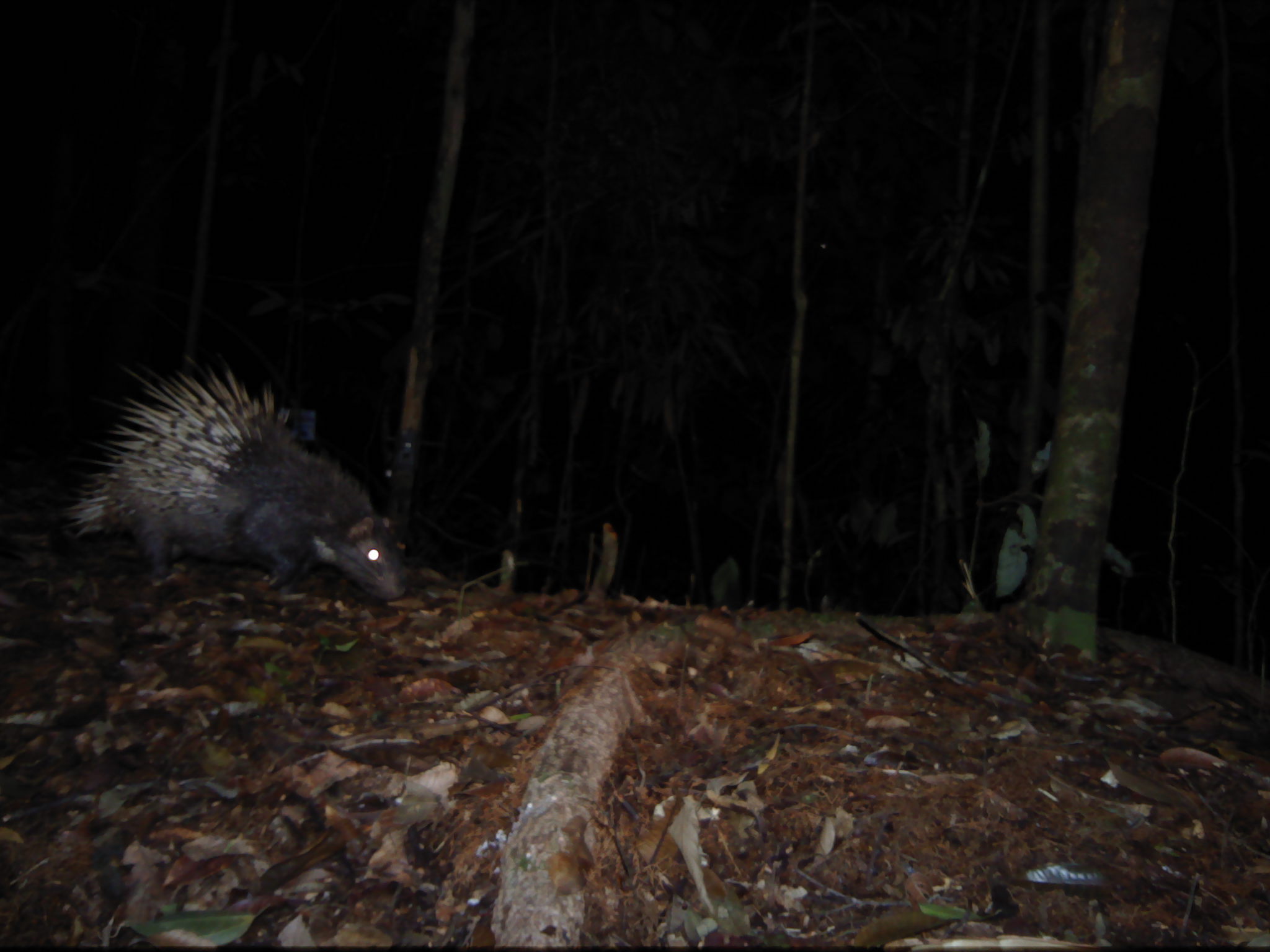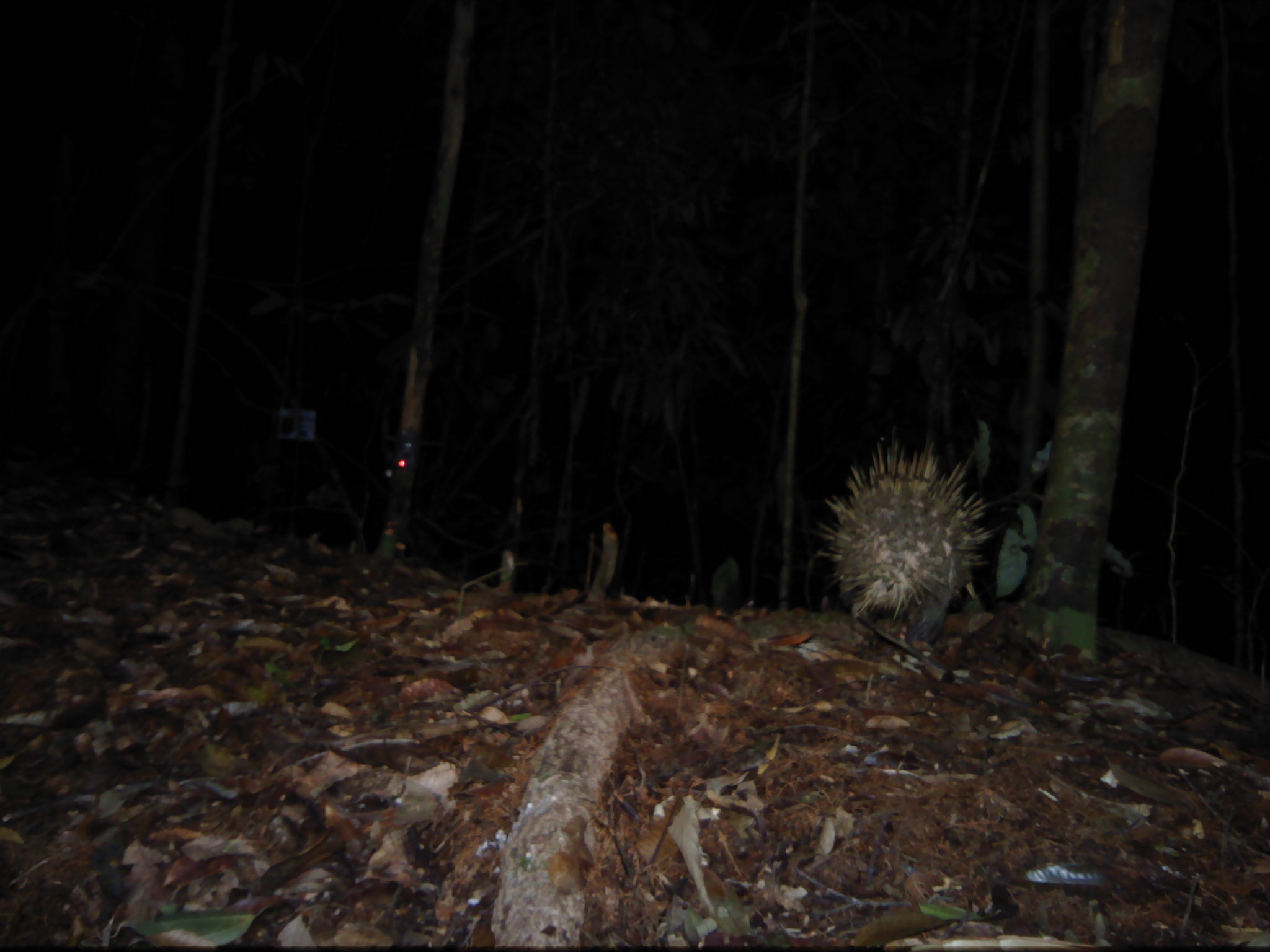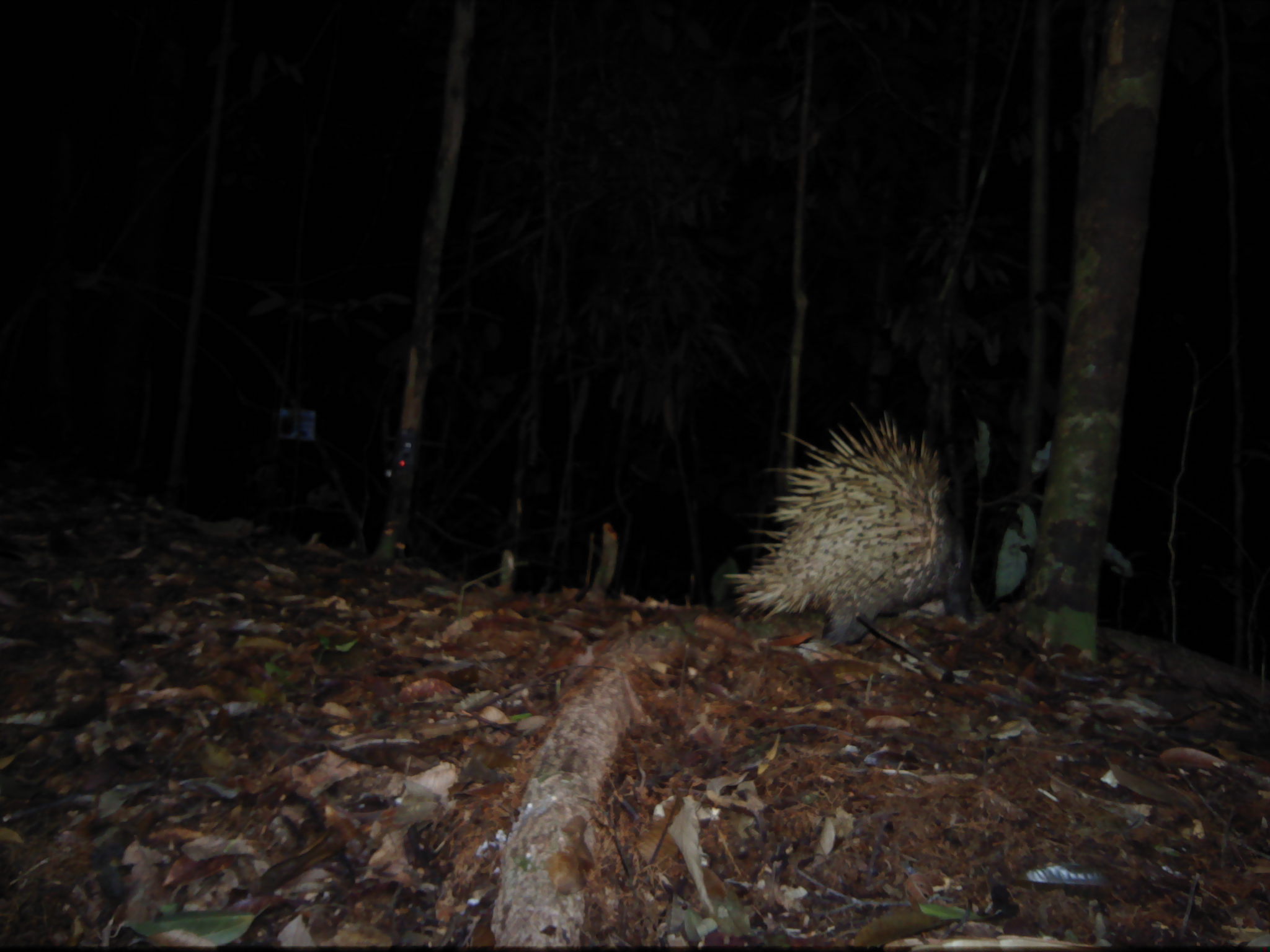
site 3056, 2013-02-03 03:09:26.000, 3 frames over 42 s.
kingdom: Animalia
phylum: Chordata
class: Mammalia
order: Rodentia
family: Hystricidae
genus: Hystrix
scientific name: Hystrix brachyura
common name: east asian porcupine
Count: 1.